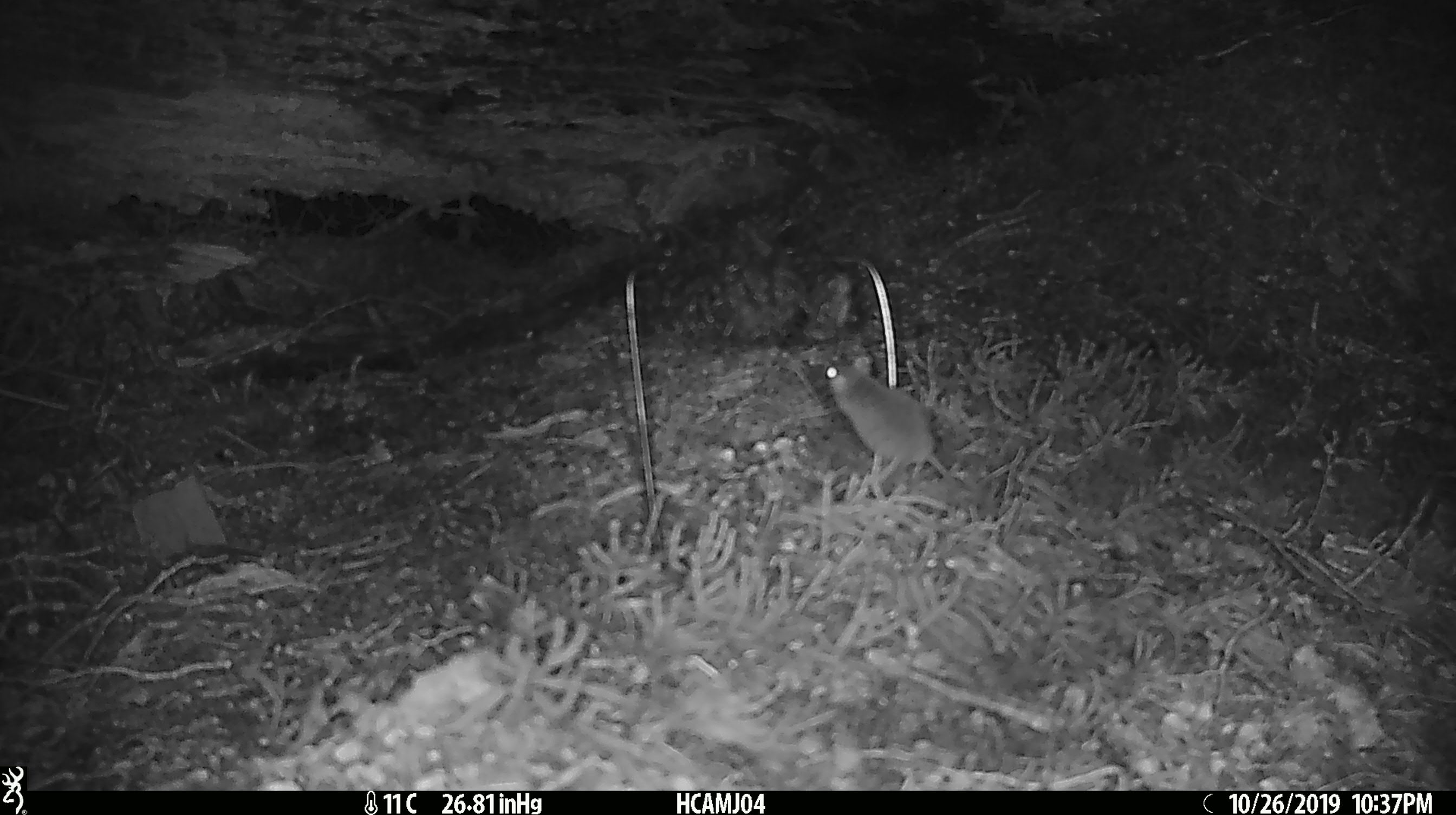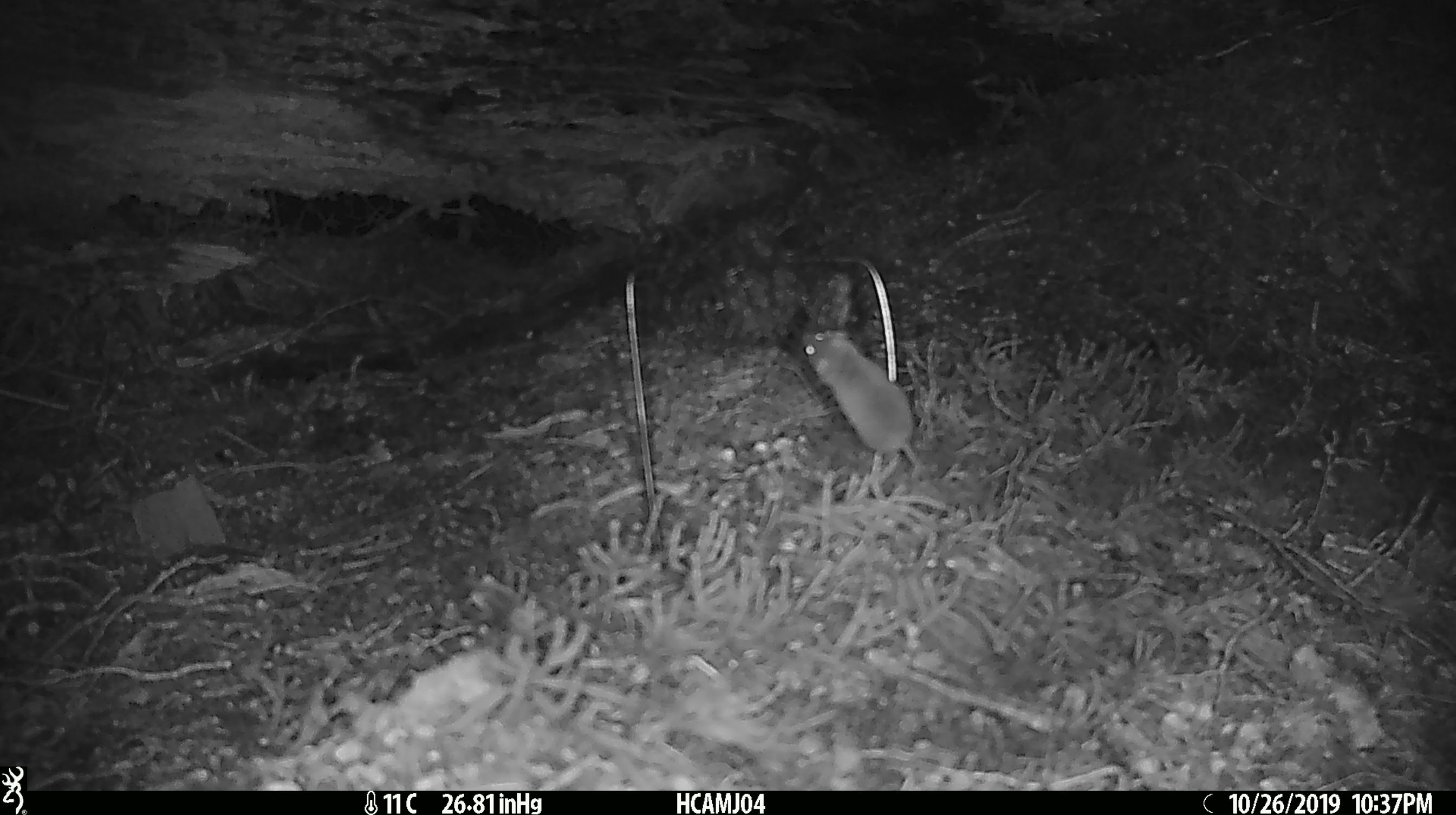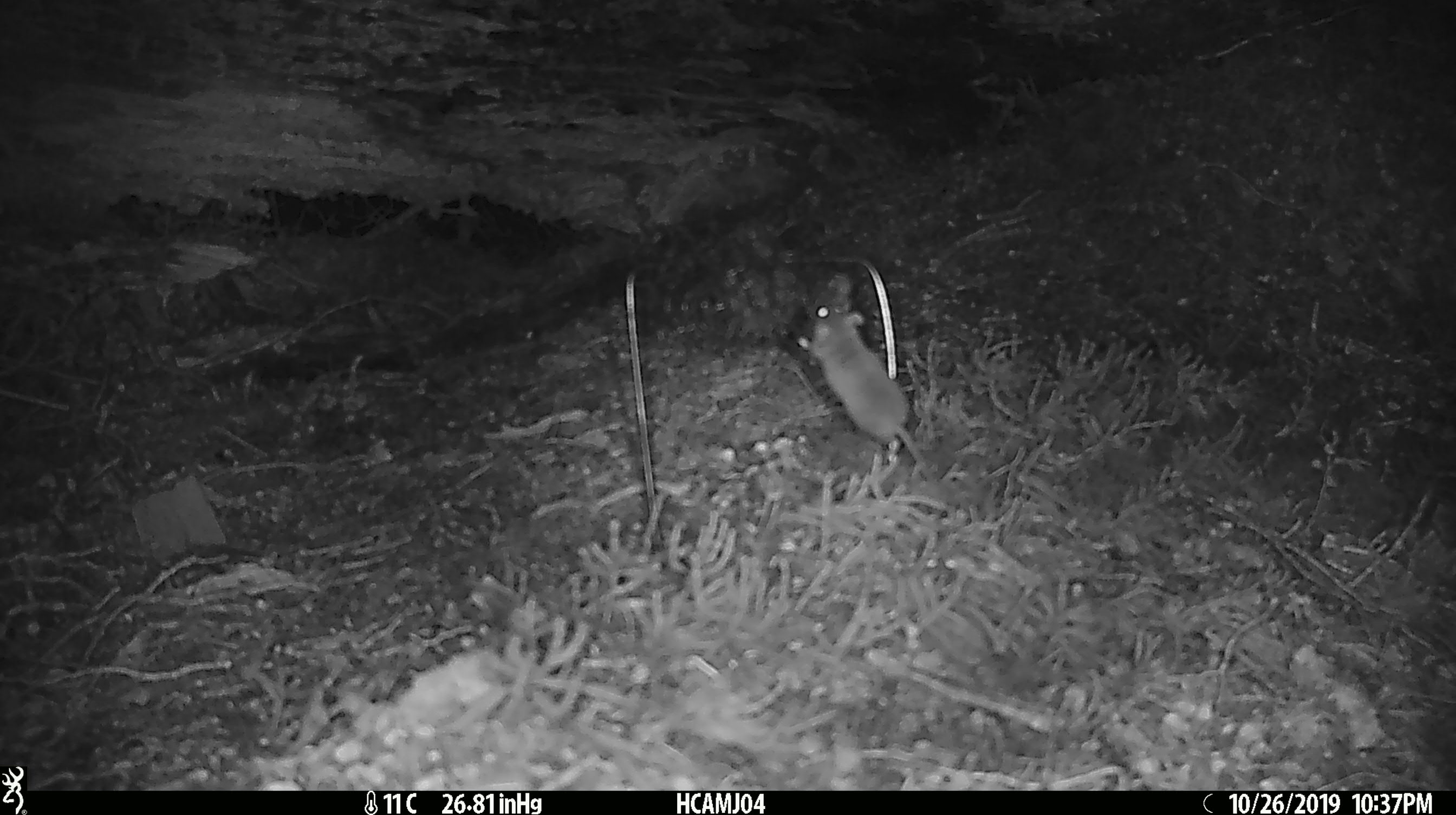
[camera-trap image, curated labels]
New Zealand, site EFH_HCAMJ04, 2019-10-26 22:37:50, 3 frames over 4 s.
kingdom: Animalia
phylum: Chordata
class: Mammalia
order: Rodentia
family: Muridae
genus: Mus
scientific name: Mus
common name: mouse